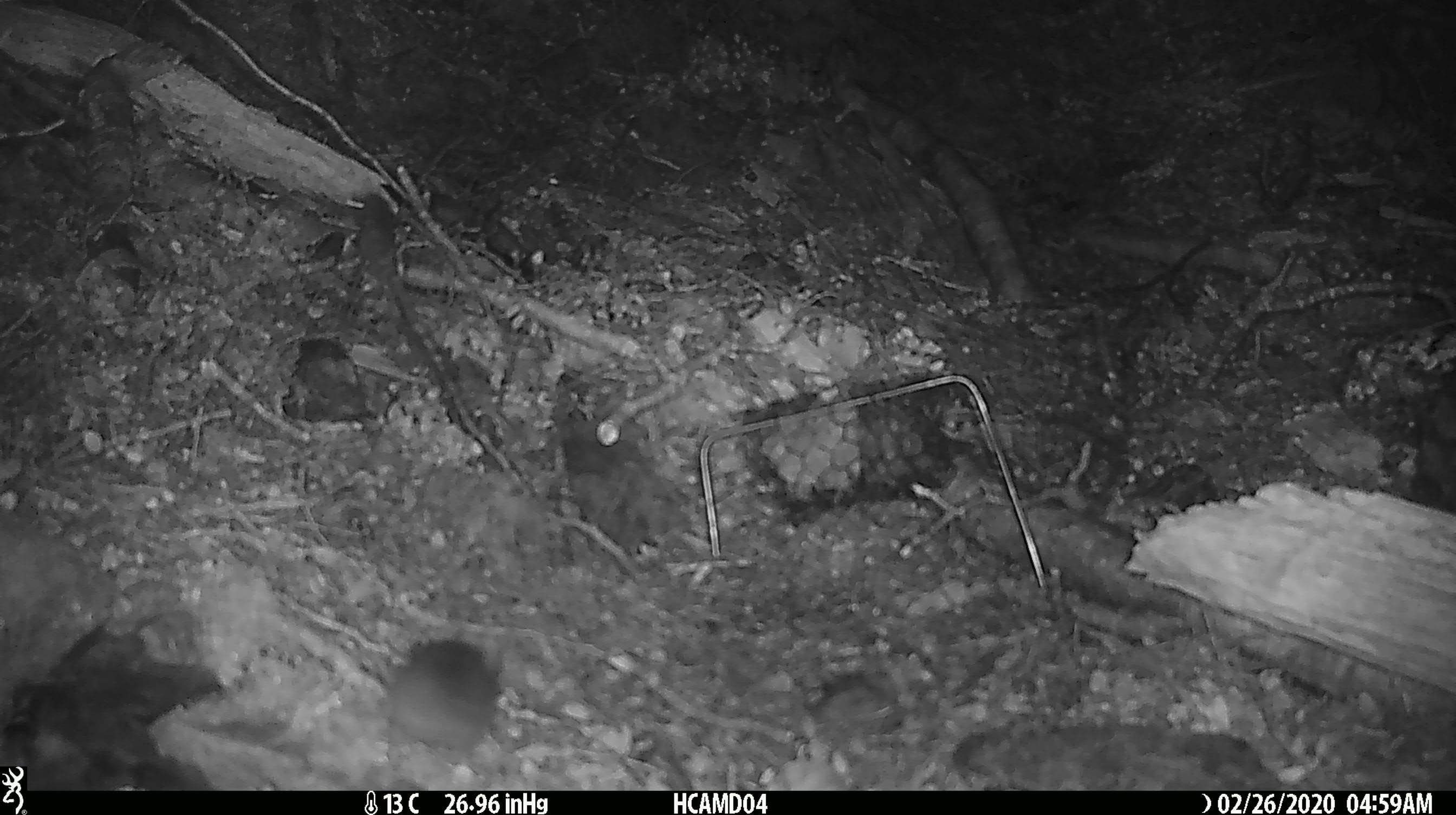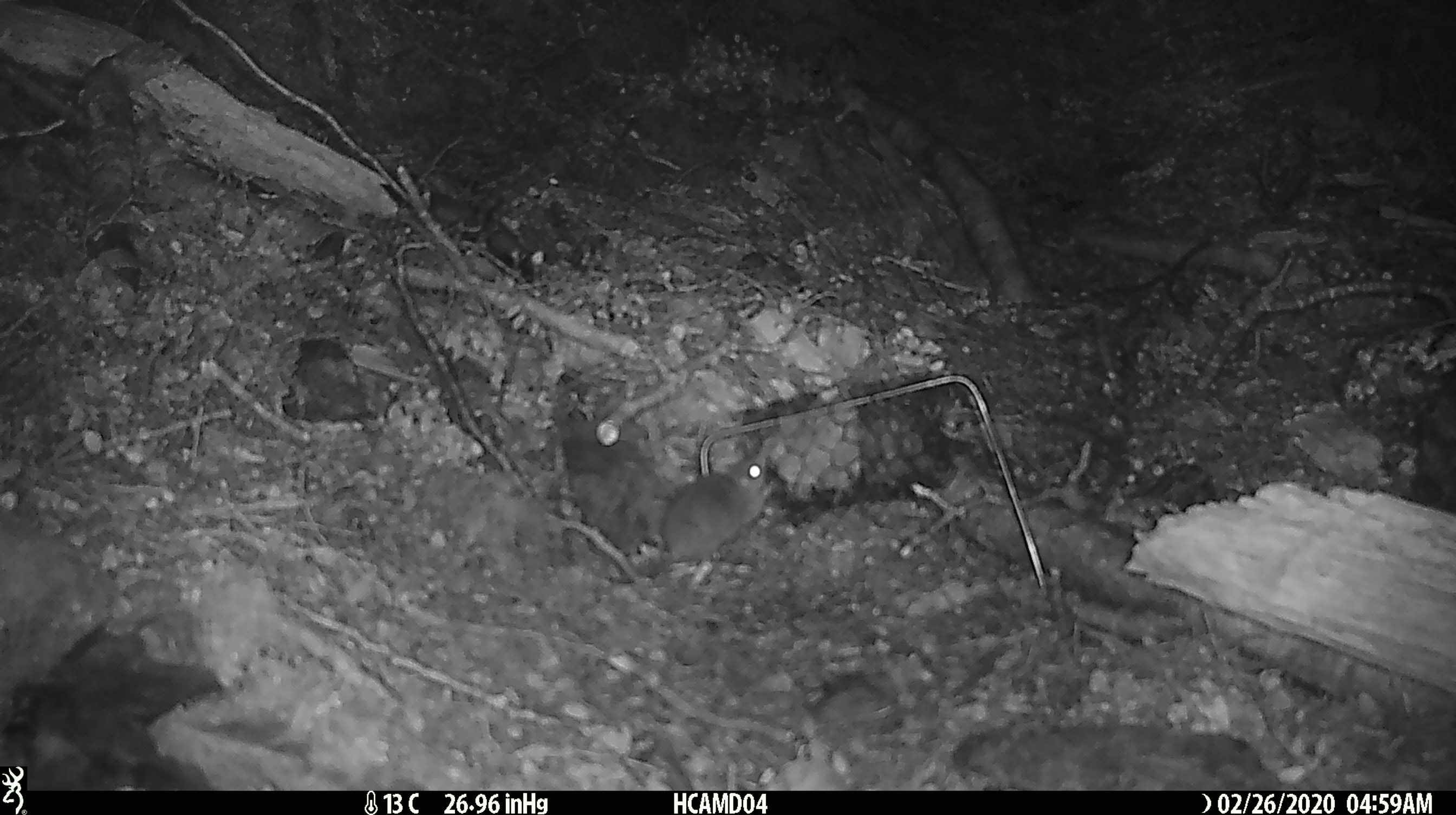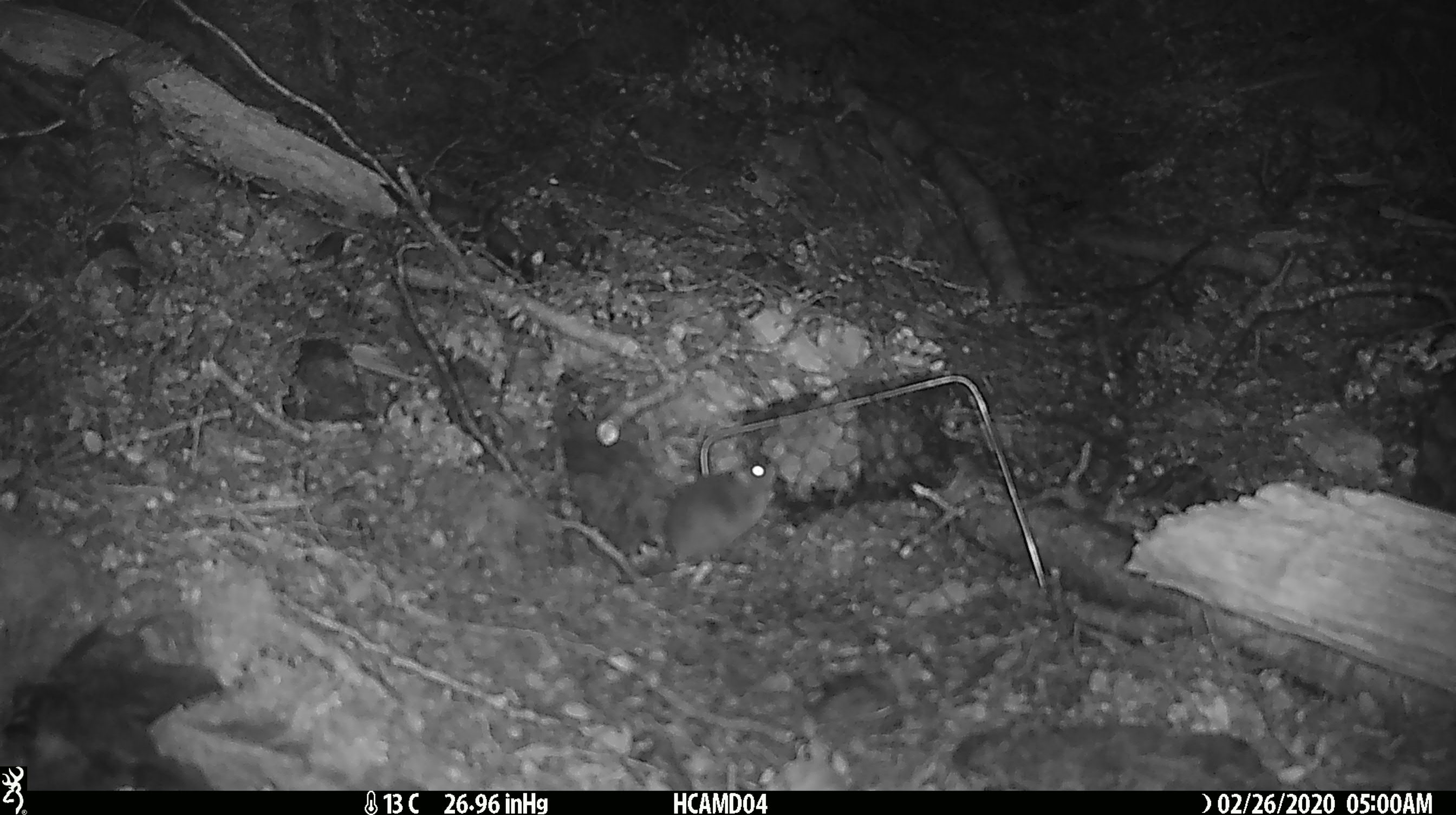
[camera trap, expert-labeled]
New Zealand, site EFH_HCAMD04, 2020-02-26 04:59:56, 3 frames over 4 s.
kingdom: Animalia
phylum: Chordata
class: Mammalia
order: Rodentia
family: Muridae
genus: Mus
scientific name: Mus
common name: mouse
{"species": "mouse (Mus)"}